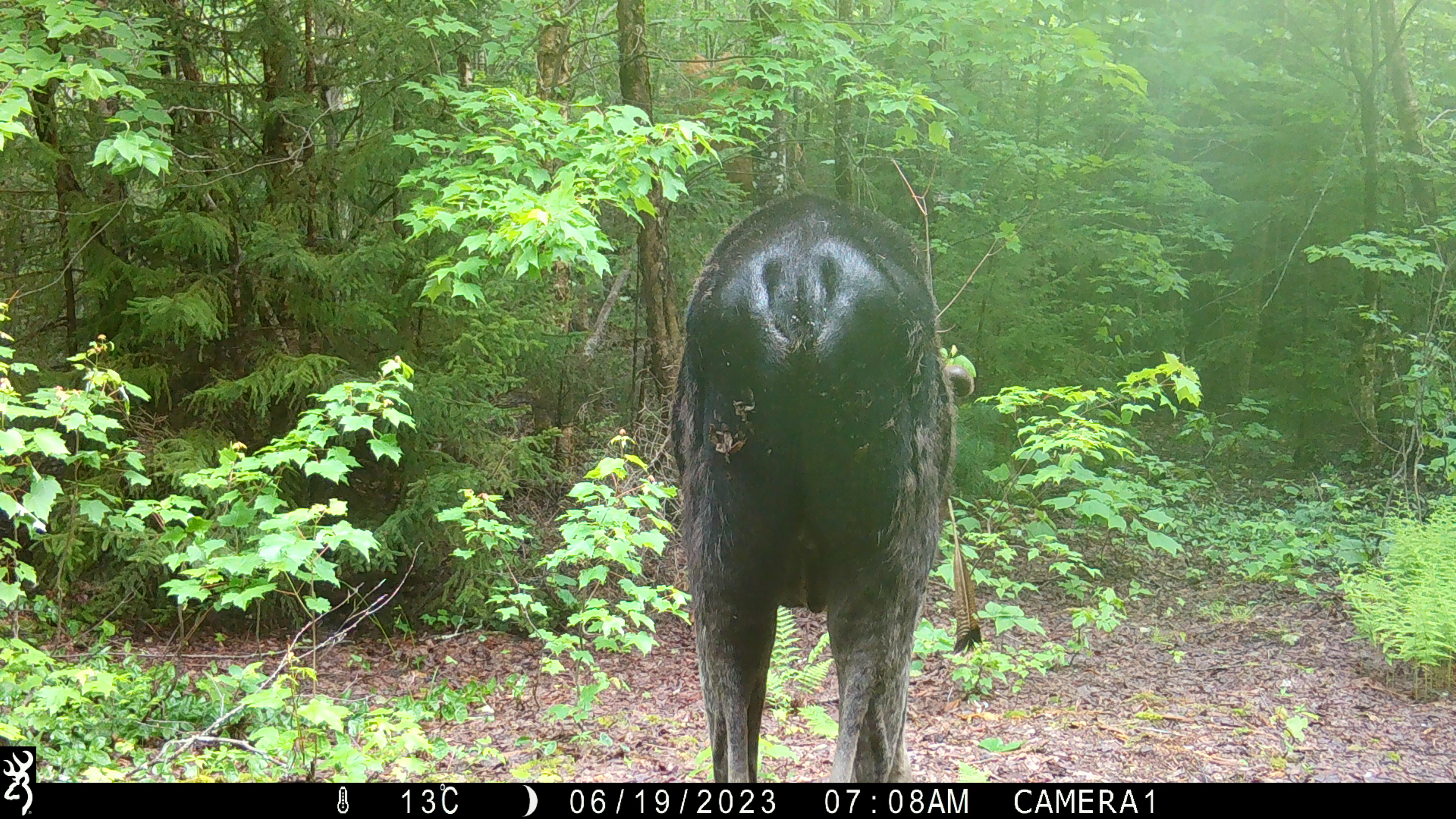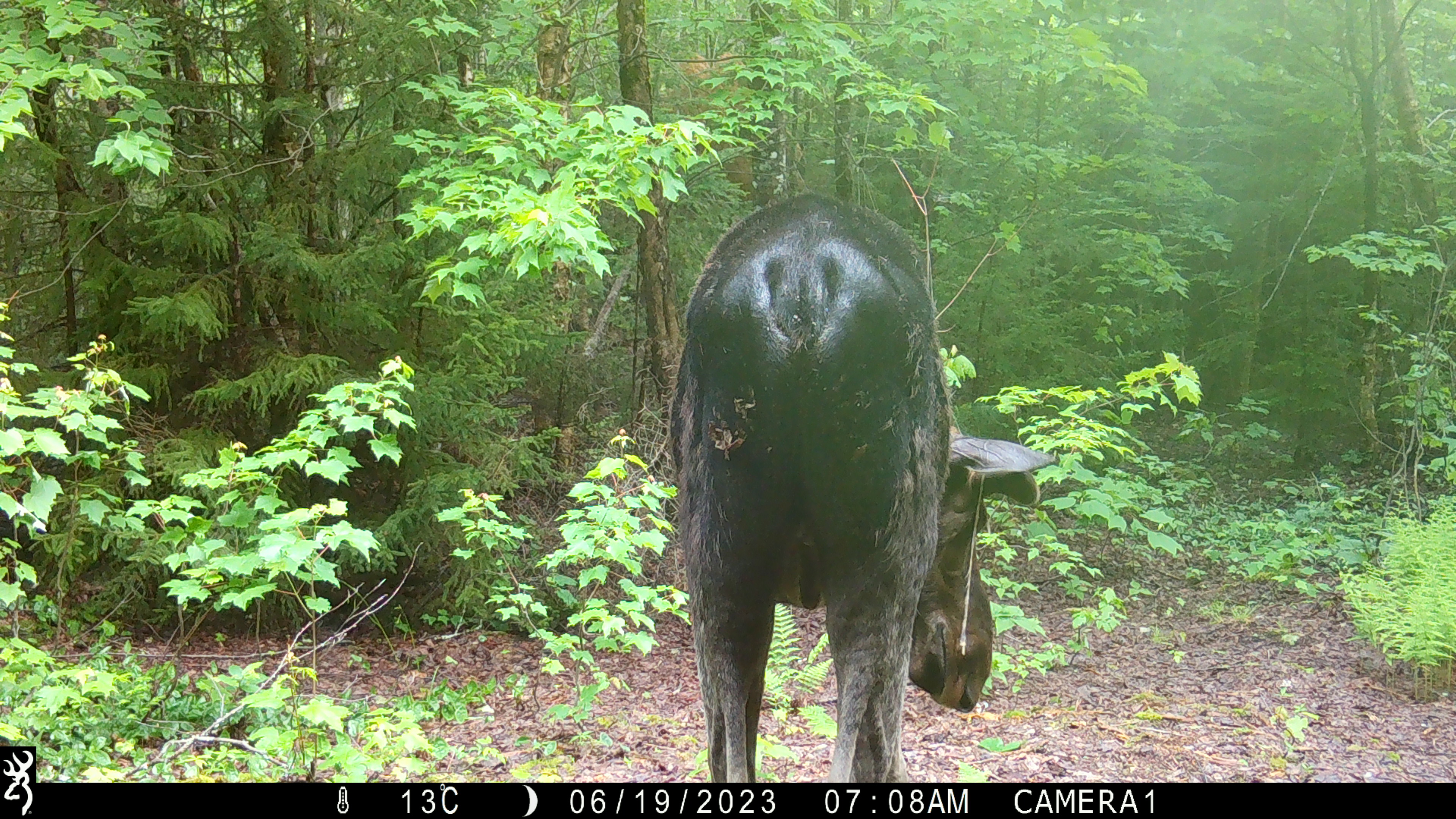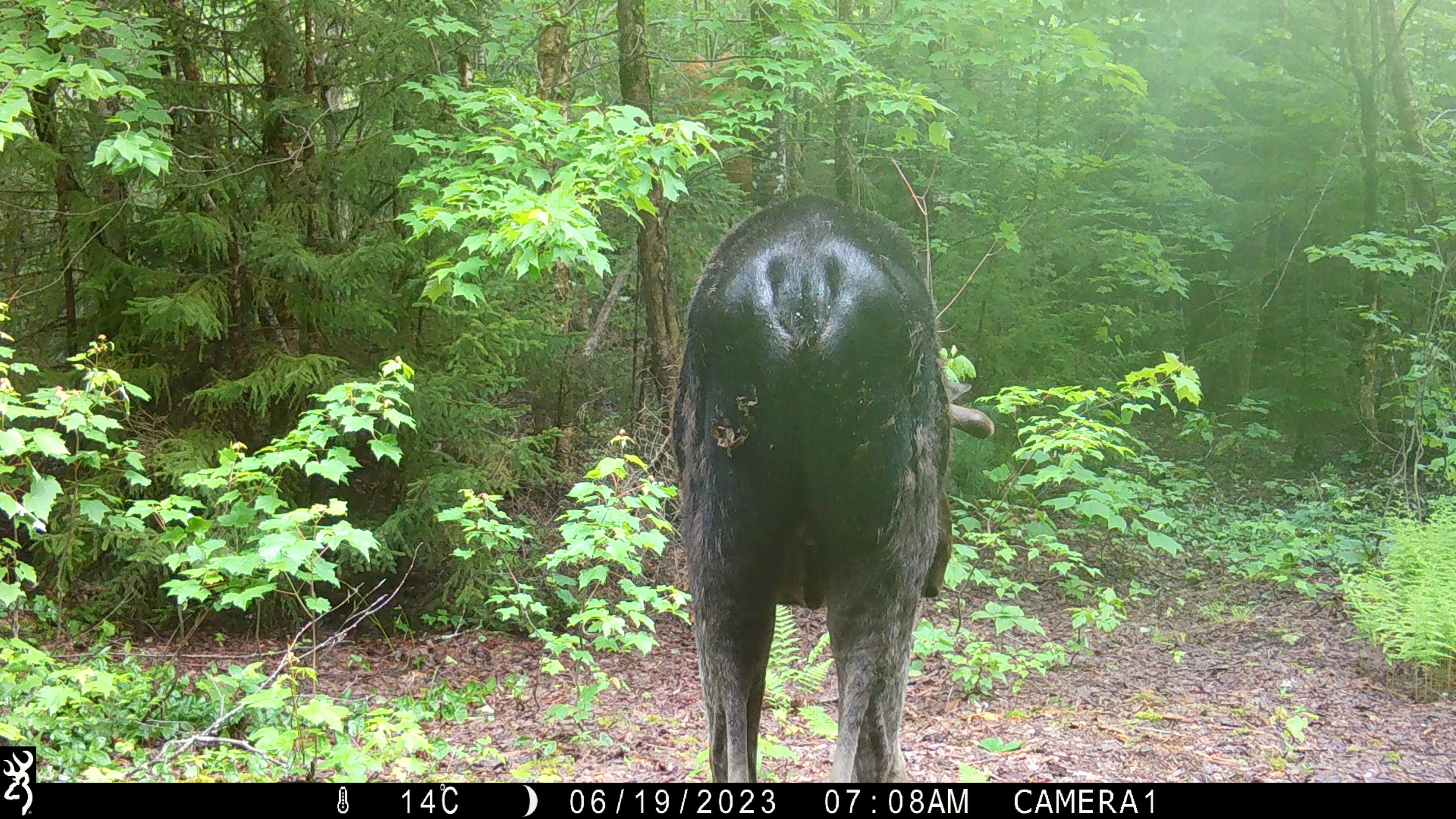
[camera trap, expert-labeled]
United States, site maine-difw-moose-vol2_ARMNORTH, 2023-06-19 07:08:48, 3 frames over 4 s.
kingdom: Animalia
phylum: Chordata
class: Mammalia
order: Artiodactyla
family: Cervidae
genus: Alces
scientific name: Alces alces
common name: moose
Moose (Alces alces).